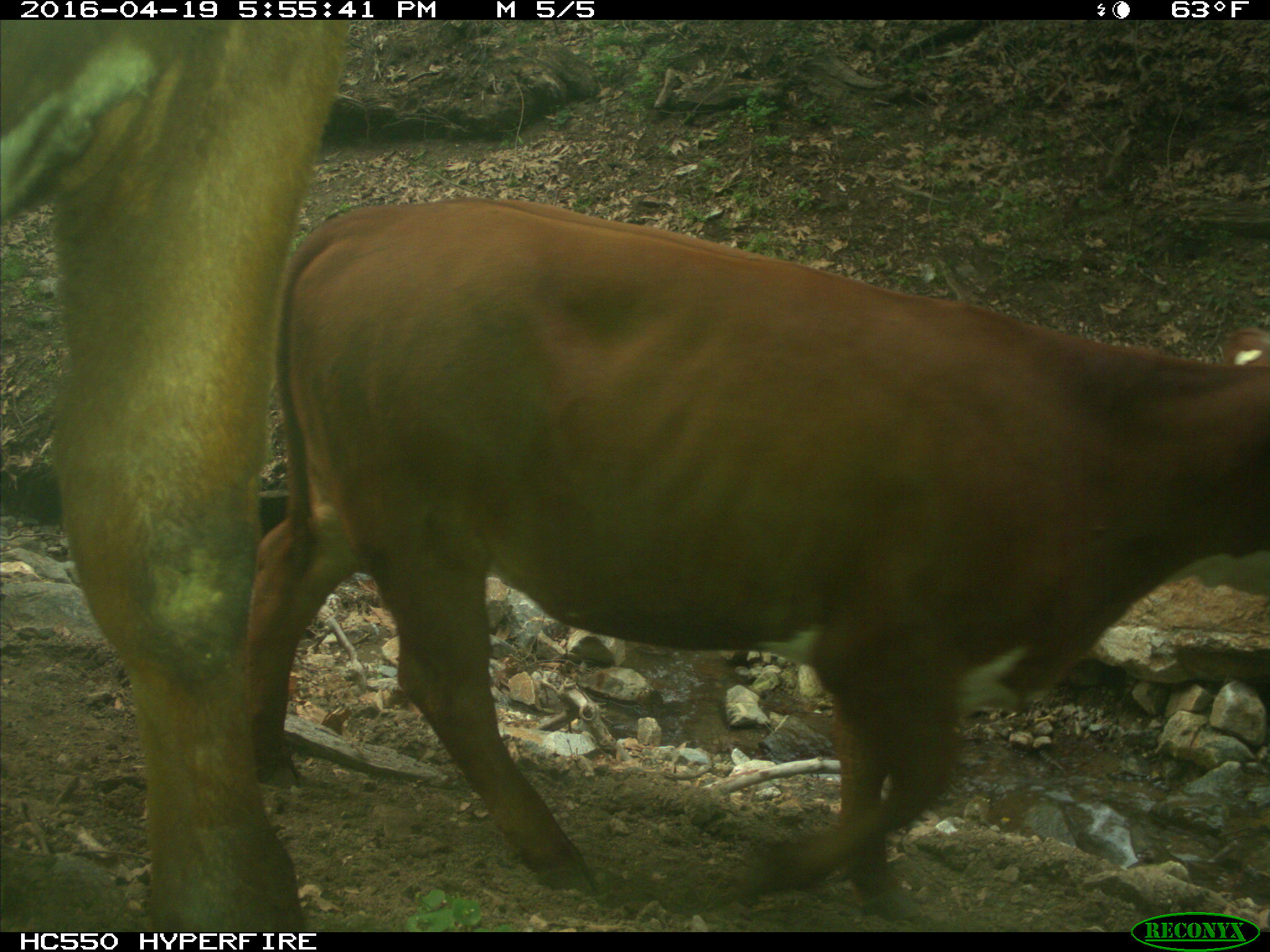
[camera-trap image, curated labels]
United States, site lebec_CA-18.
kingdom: Animalia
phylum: Chordata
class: Mammalia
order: Artiodactyla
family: Bovidae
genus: Bos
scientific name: Bos taurus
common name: domestic cow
Bos taurus (domestic cow).